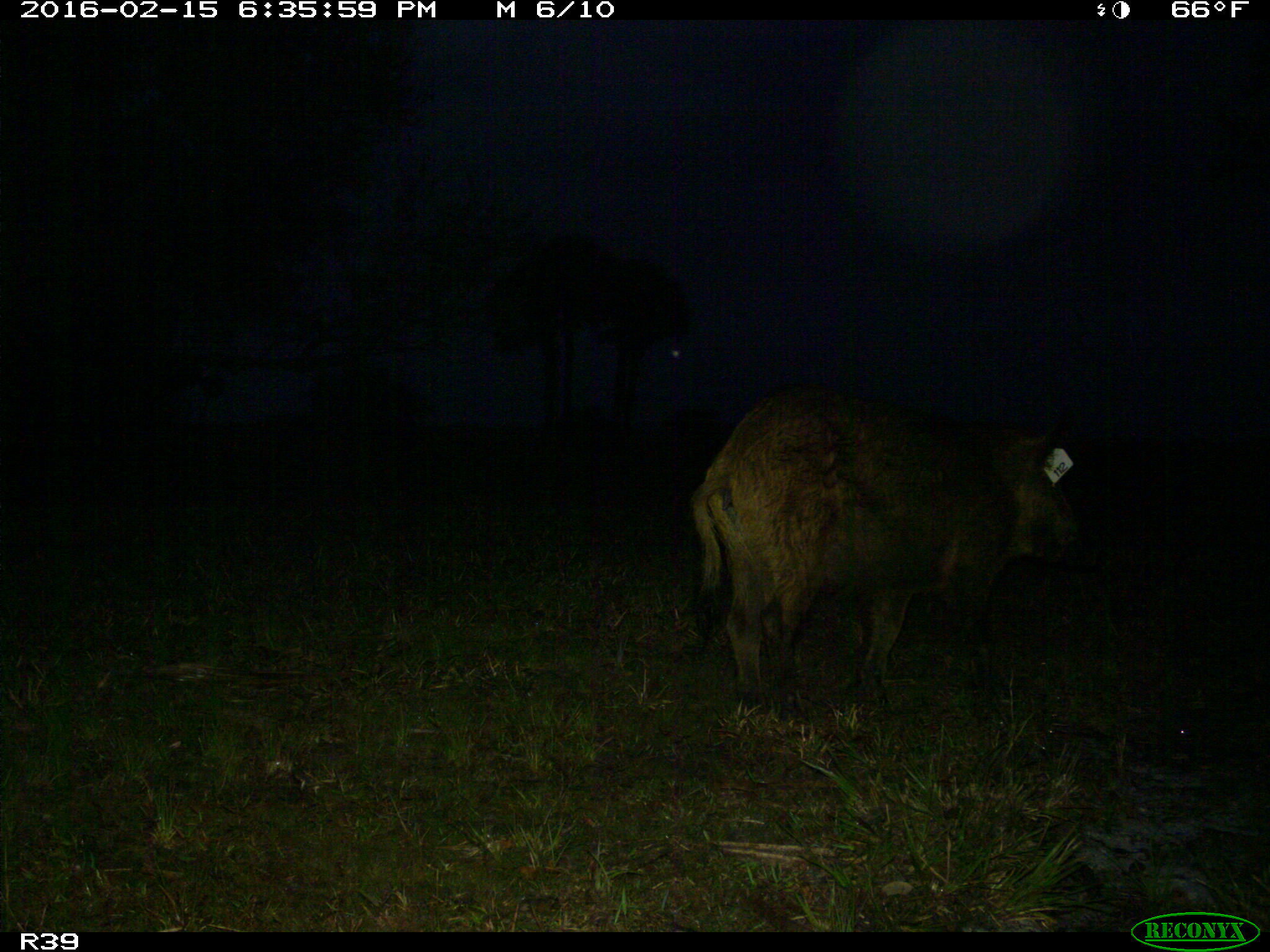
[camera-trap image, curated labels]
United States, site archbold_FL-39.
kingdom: Animalia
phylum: Chordata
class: Mammalia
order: Artiodactyla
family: Suidae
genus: Sus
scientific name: Sus scrofa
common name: wild boar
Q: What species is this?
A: Sus scrofa (wild boar).